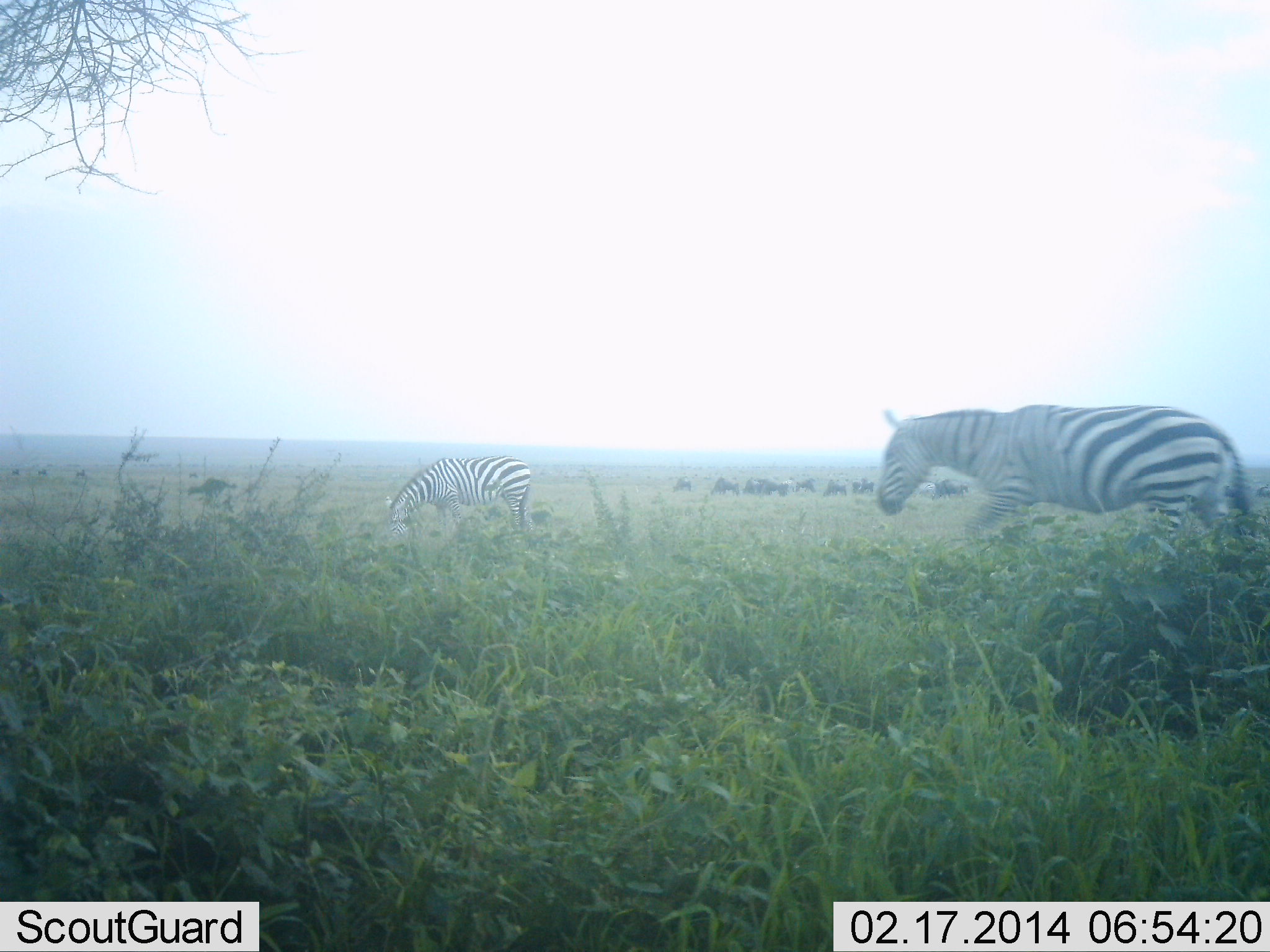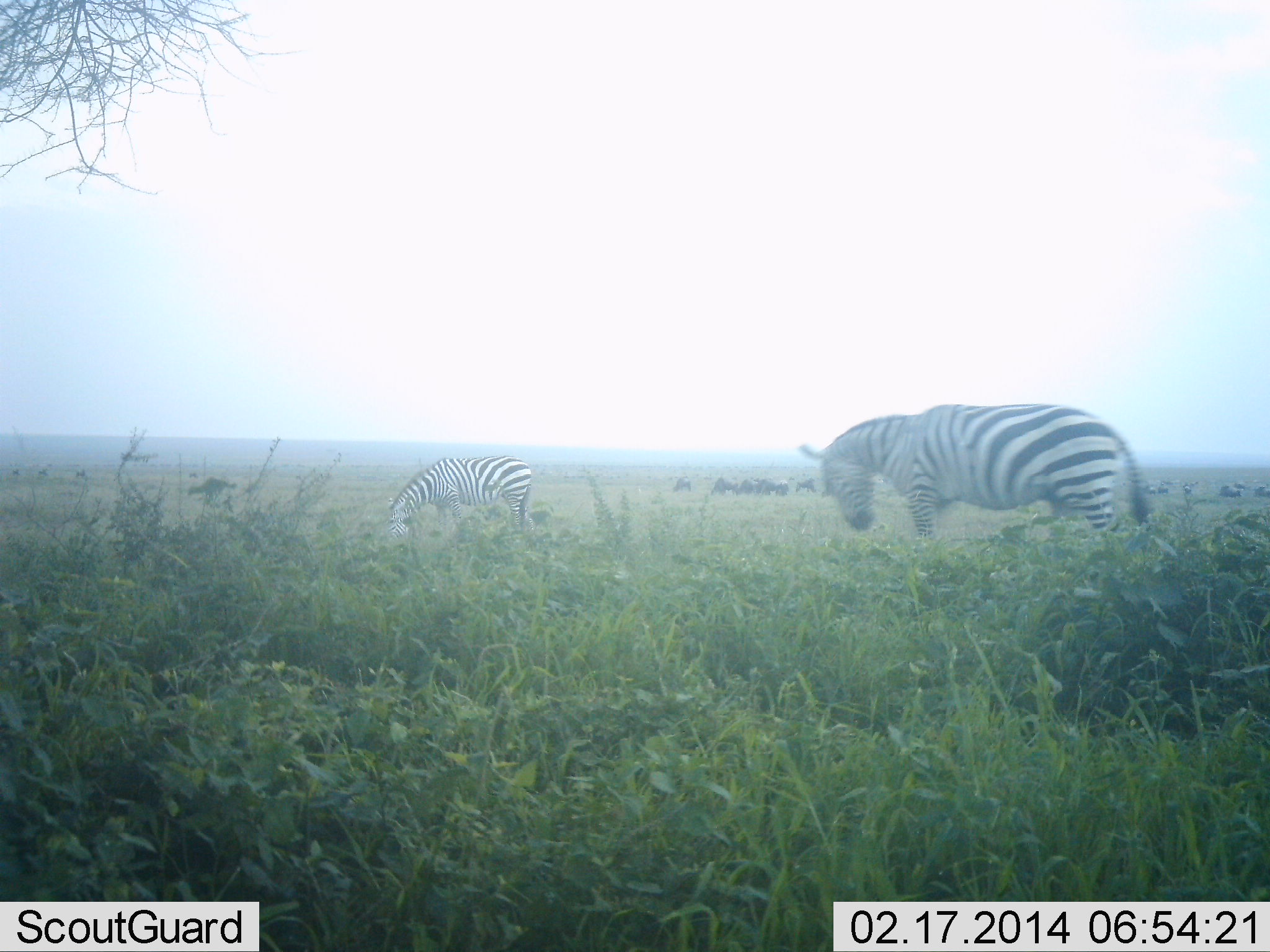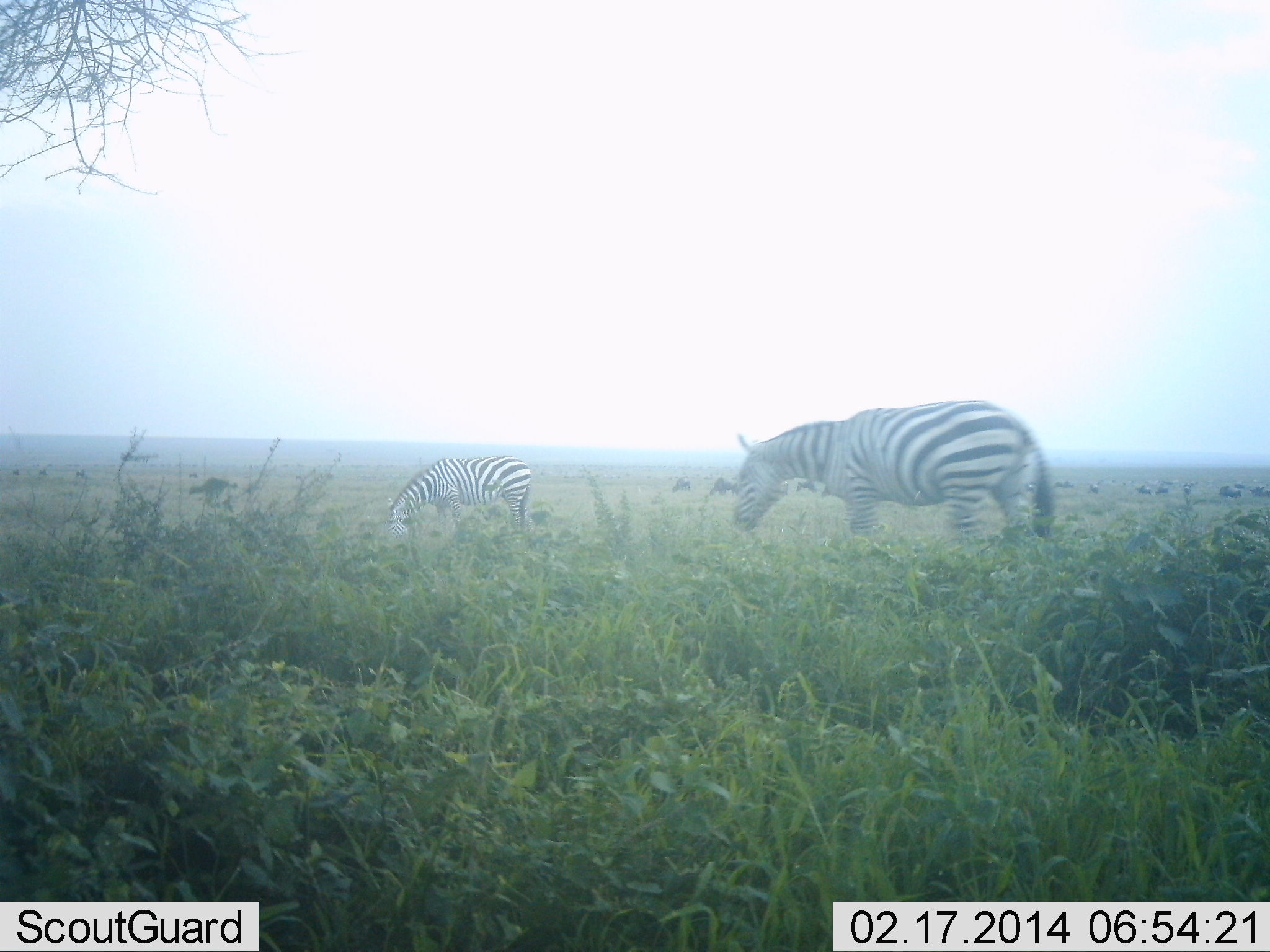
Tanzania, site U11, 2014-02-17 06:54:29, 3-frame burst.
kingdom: Animalia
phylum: Chordata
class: Mammalia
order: Perissodactyla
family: Equidae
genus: Equus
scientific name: Equus quagga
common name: plains zebra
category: zebra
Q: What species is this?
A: Zebra (plains zebra) (Equus quagga).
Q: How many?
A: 2.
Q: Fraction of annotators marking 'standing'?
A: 37%.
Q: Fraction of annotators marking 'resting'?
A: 0%.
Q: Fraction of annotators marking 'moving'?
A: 53%.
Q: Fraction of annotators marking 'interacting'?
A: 0%.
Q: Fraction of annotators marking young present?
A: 0%.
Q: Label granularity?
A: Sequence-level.